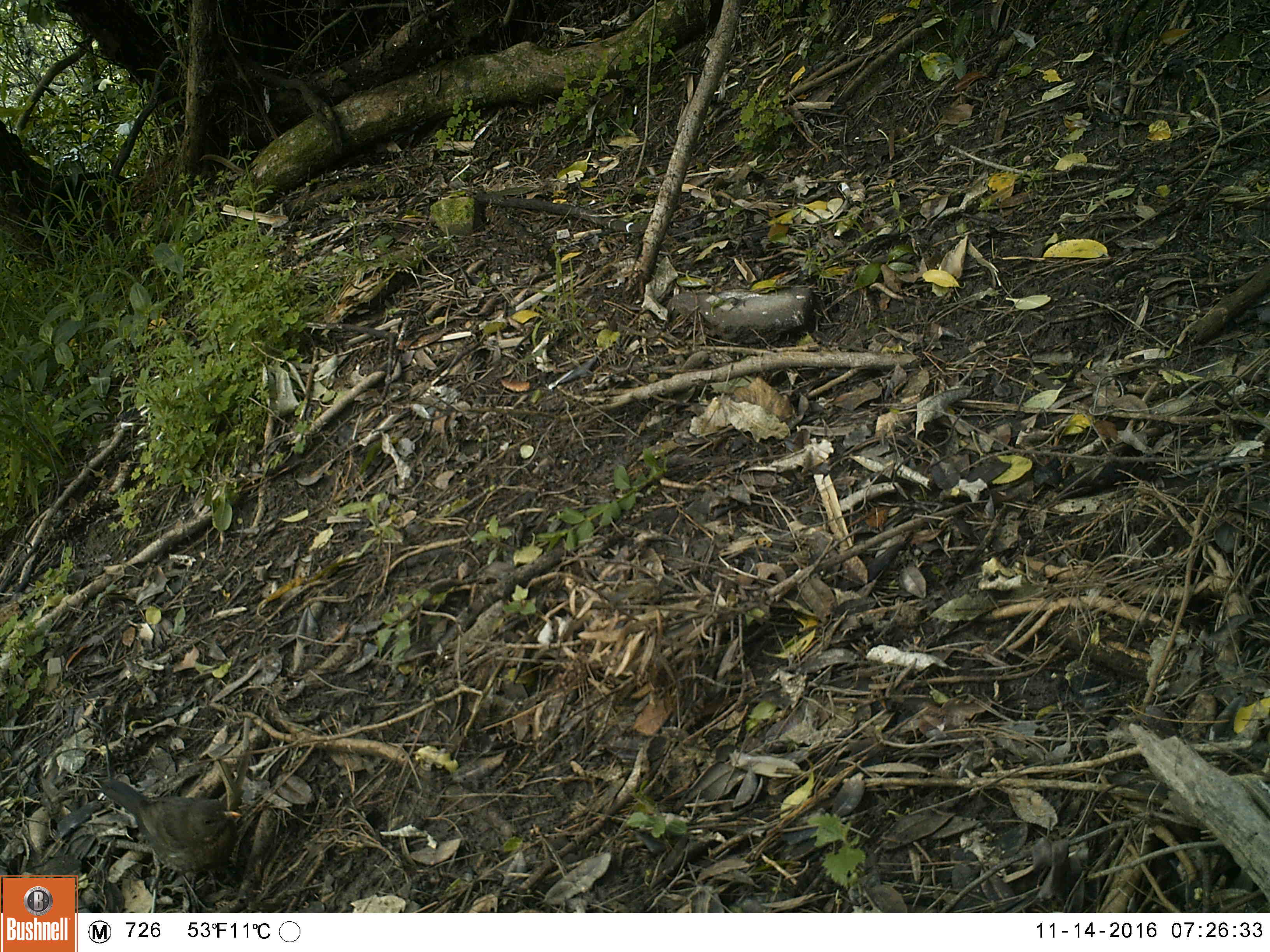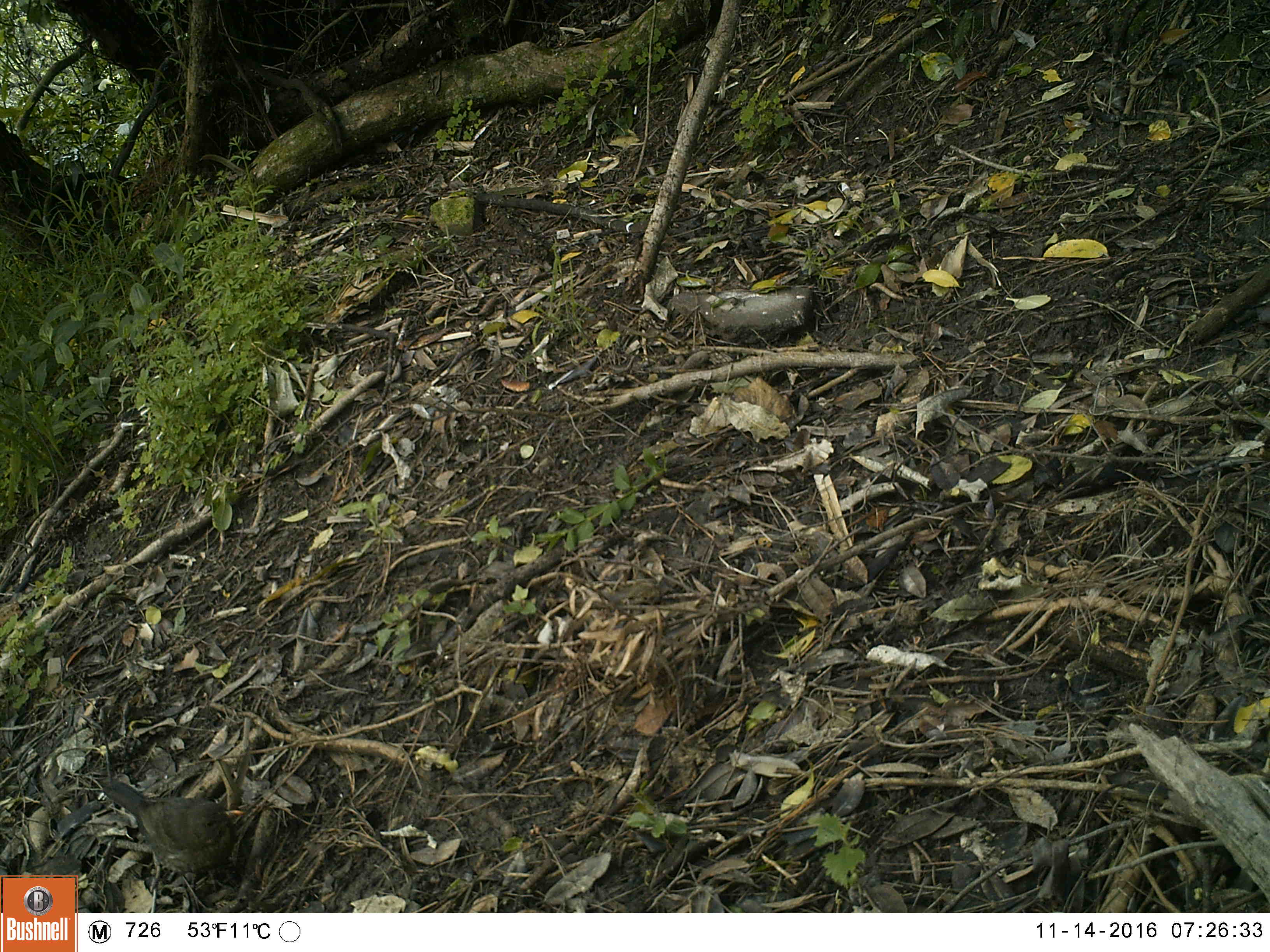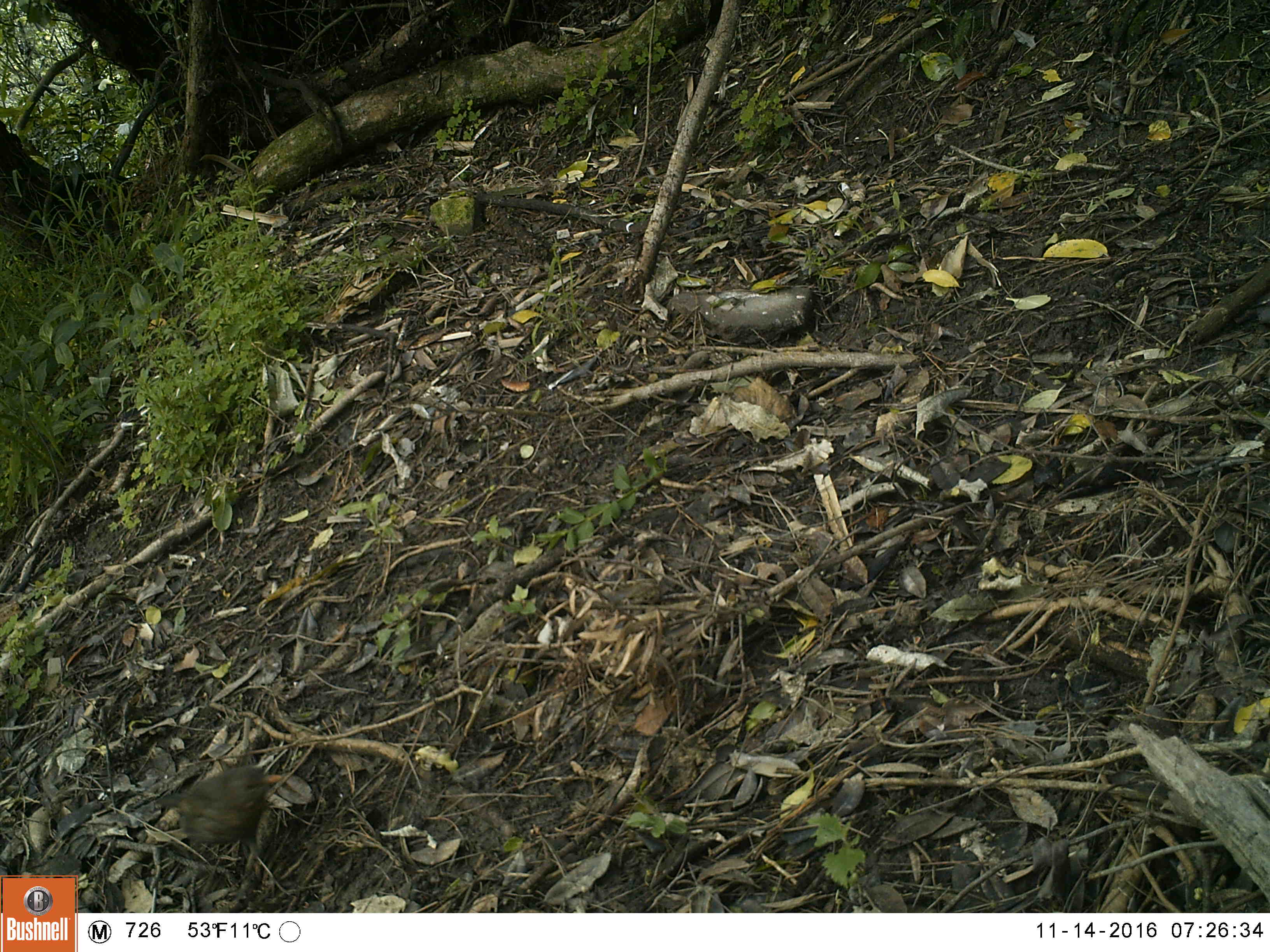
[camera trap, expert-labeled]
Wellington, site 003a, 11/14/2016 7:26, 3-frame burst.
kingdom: Animalia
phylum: Chordata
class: Aves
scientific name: Aves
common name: bird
Bird (Aves).